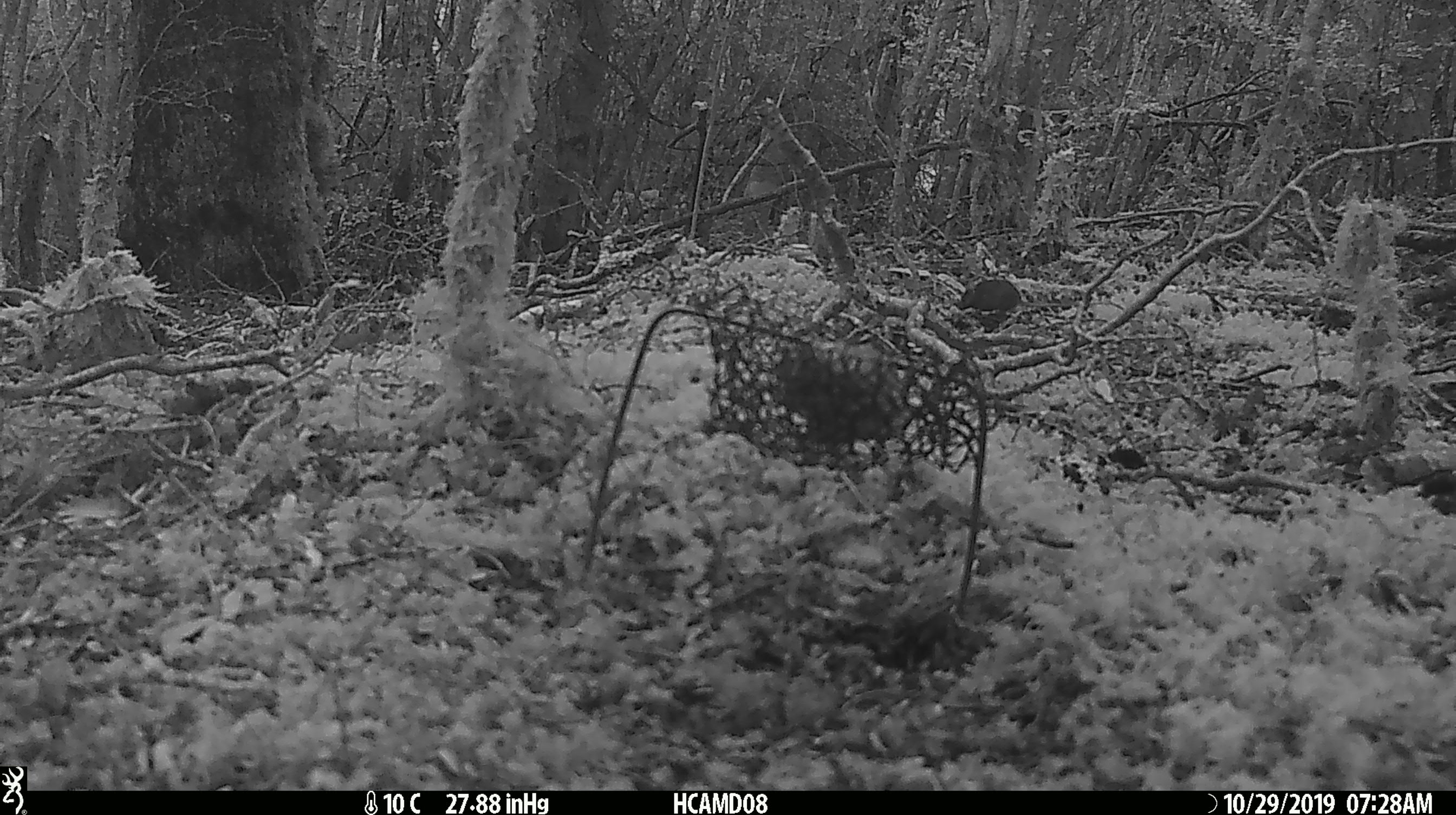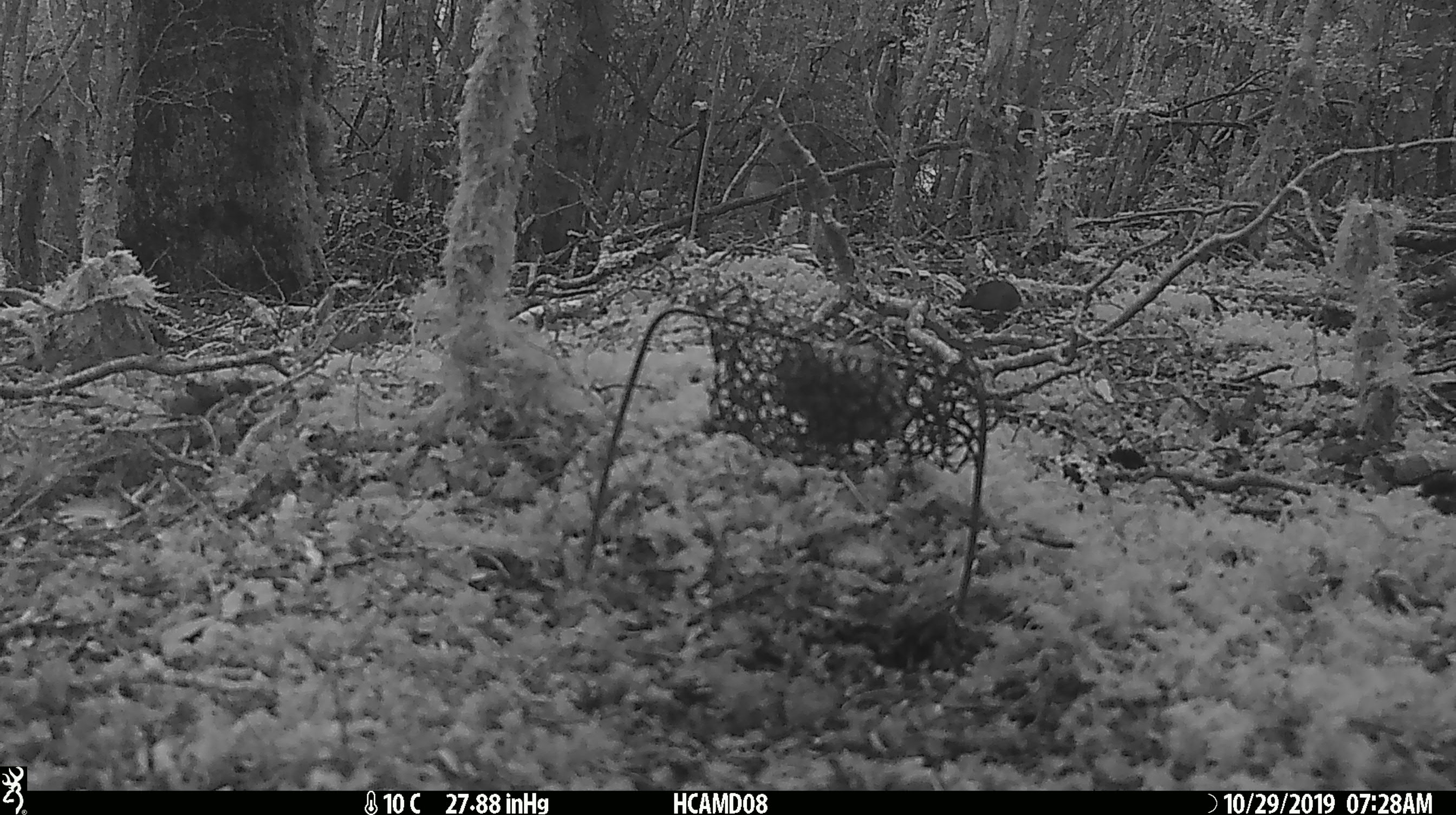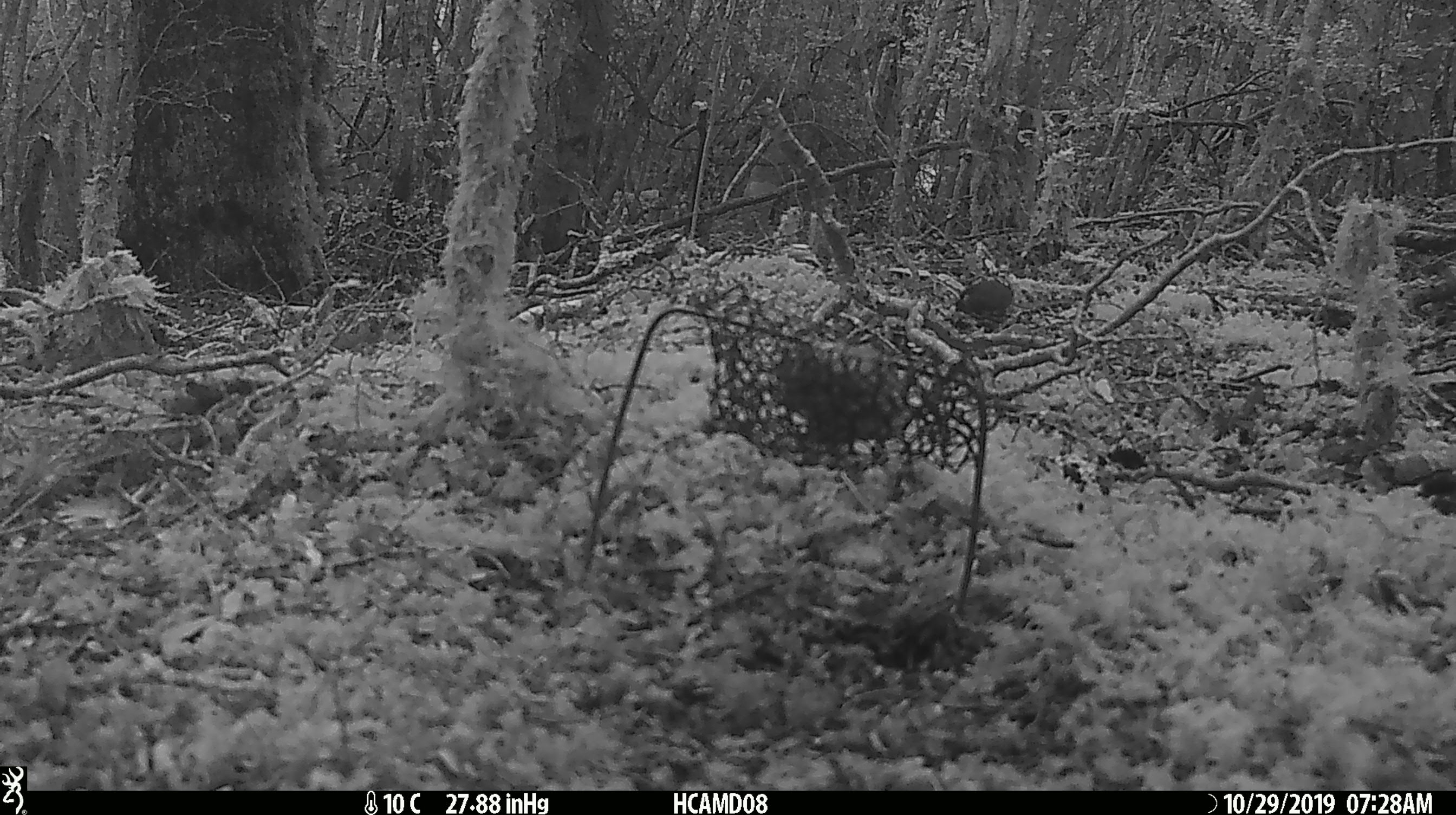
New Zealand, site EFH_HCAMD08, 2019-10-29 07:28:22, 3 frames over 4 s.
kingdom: Animalia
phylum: Chordata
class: Mammalia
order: Rodentia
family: Muridae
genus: Mus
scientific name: Mus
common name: mouse